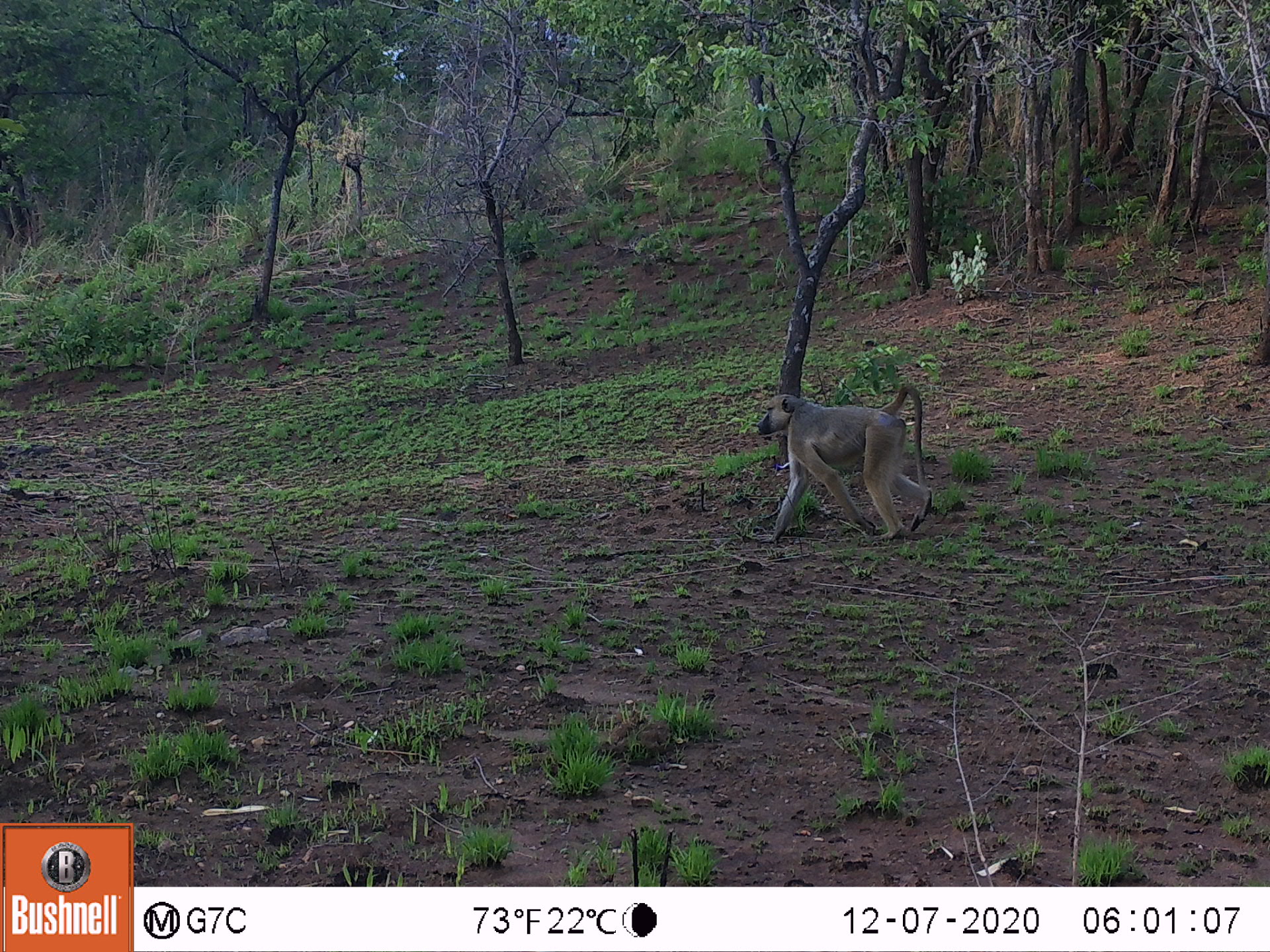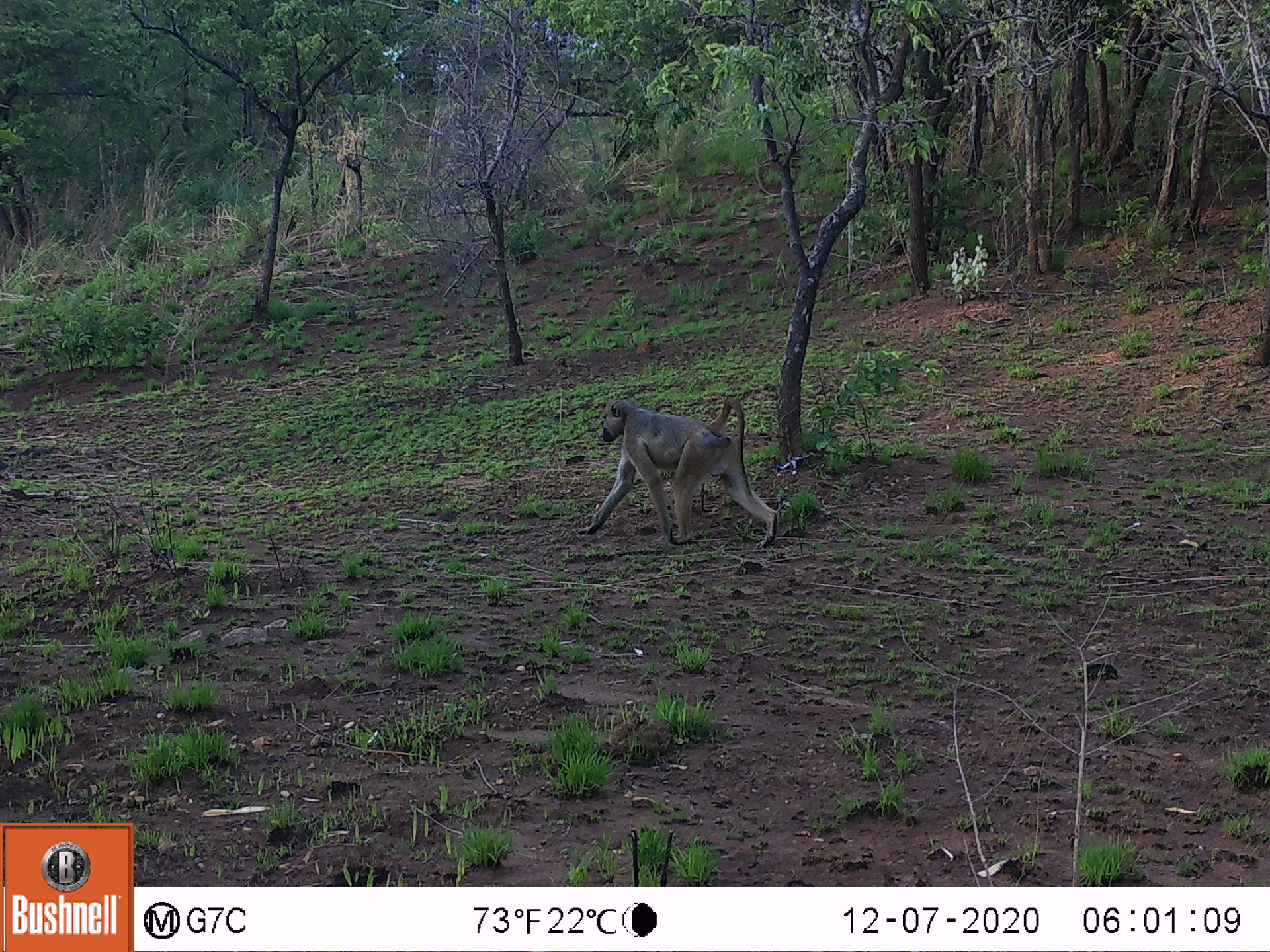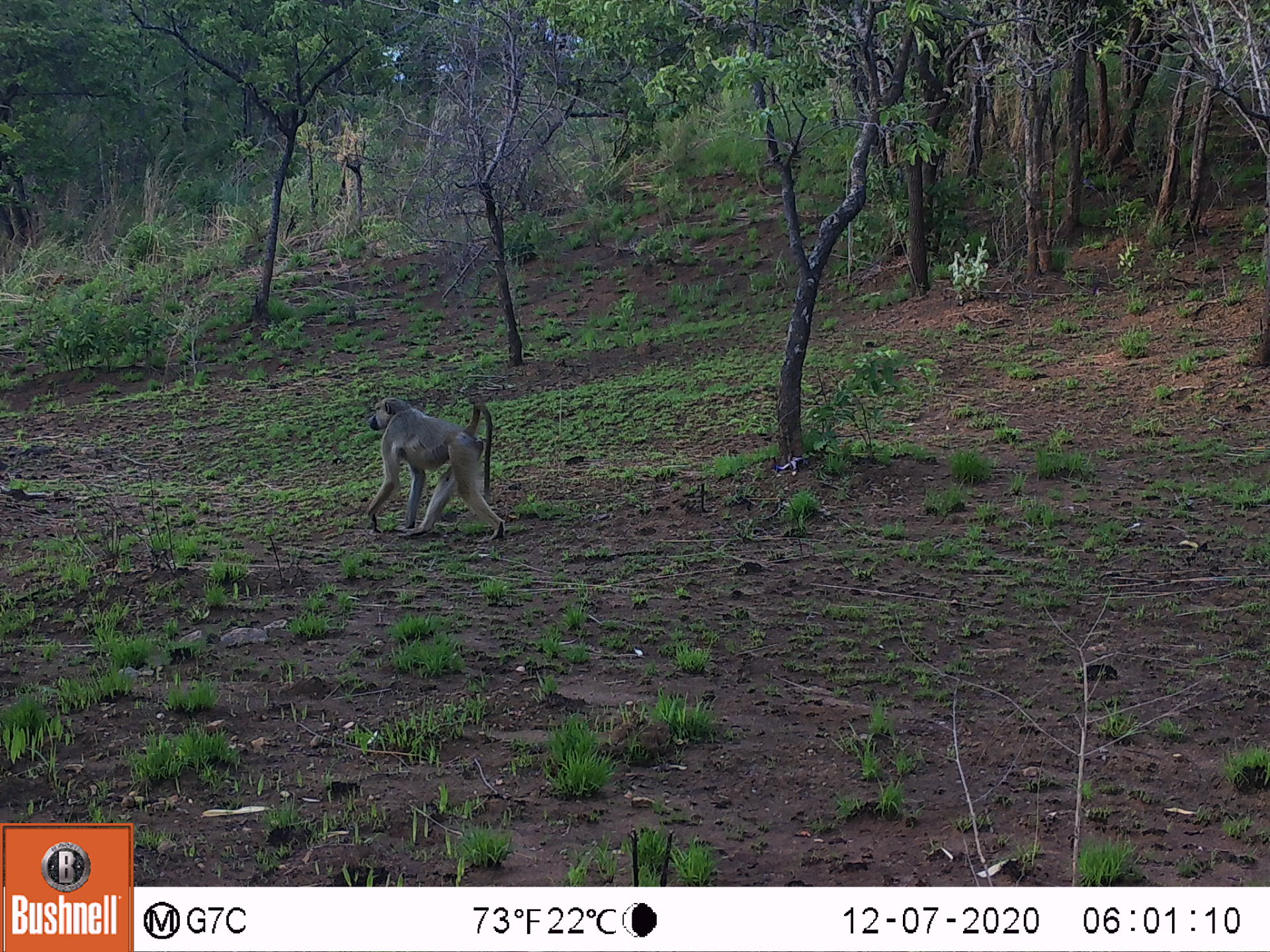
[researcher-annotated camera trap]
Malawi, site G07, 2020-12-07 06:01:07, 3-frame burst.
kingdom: Animalia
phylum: Chordata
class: Mammalia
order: Primates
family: Cercopithecidae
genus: Papio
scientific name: Papio cynocephalus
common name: yellow baboon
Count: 1.